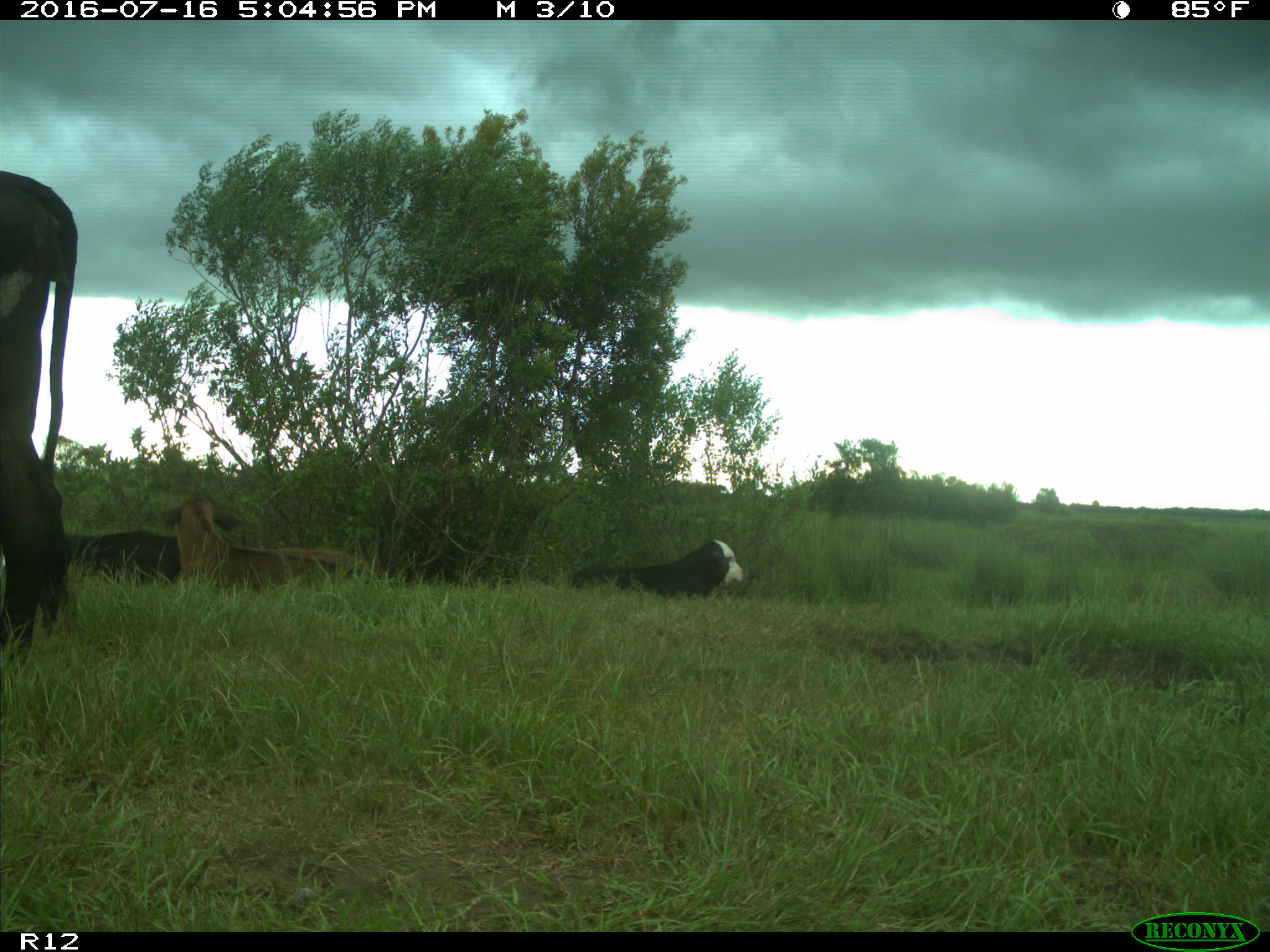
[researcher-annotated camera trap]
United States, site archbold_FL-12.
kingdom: Animalia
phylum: Chordata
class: Mammalia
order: Artiodactyla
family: Bovidae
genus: Bos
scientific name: Bos taurus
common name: domestic cow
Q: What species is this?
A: Bos taurus (domestic cow).